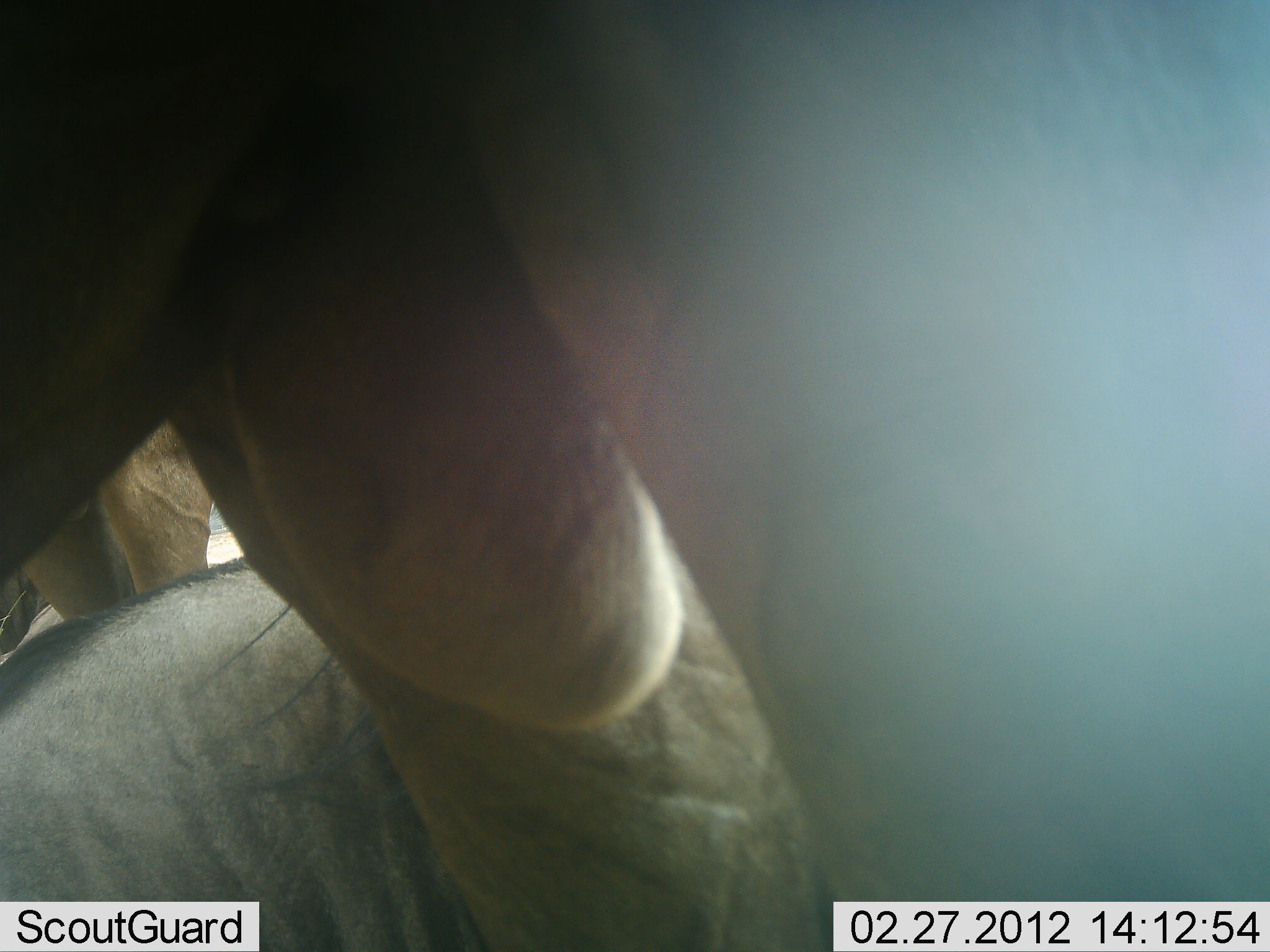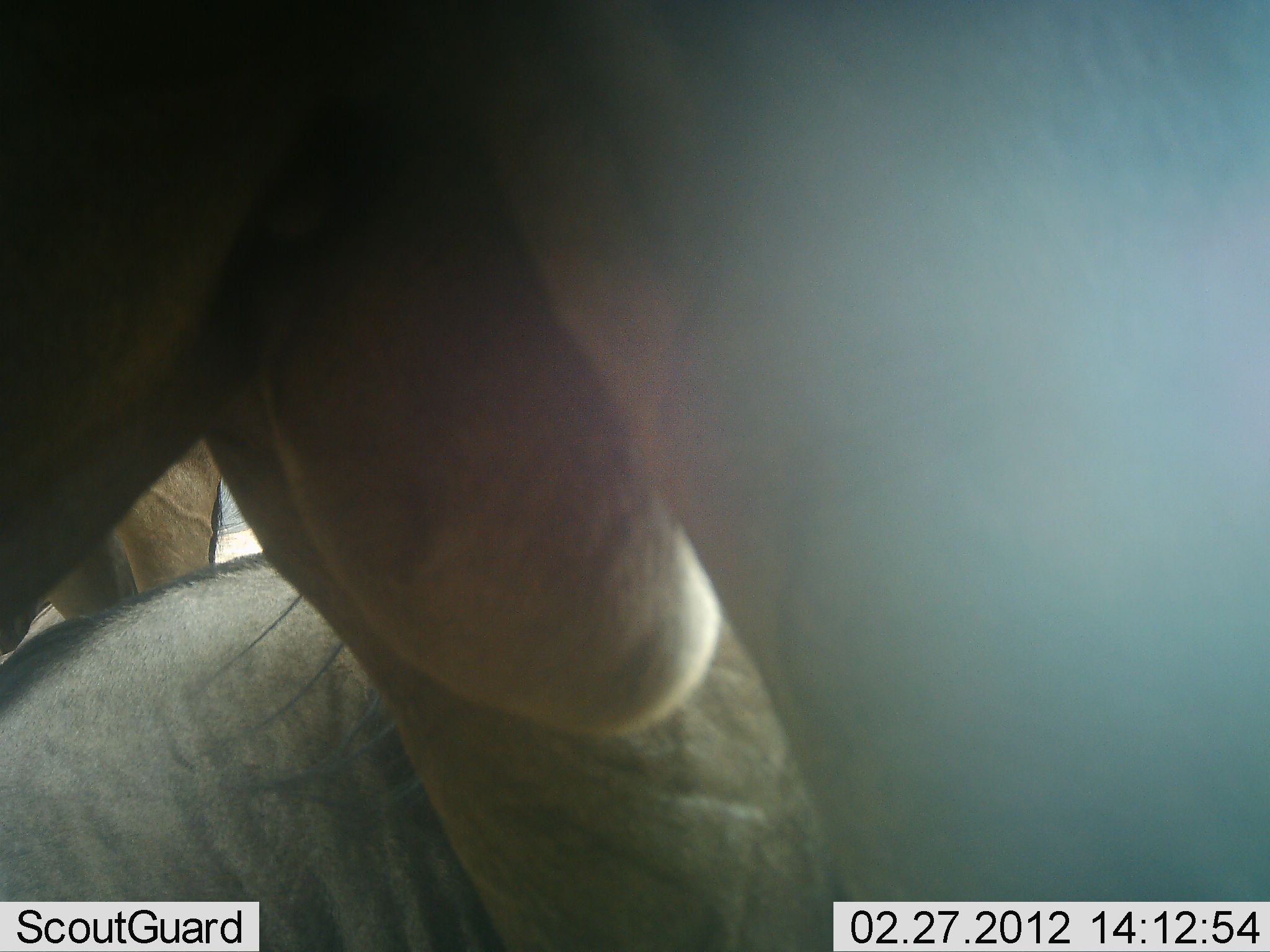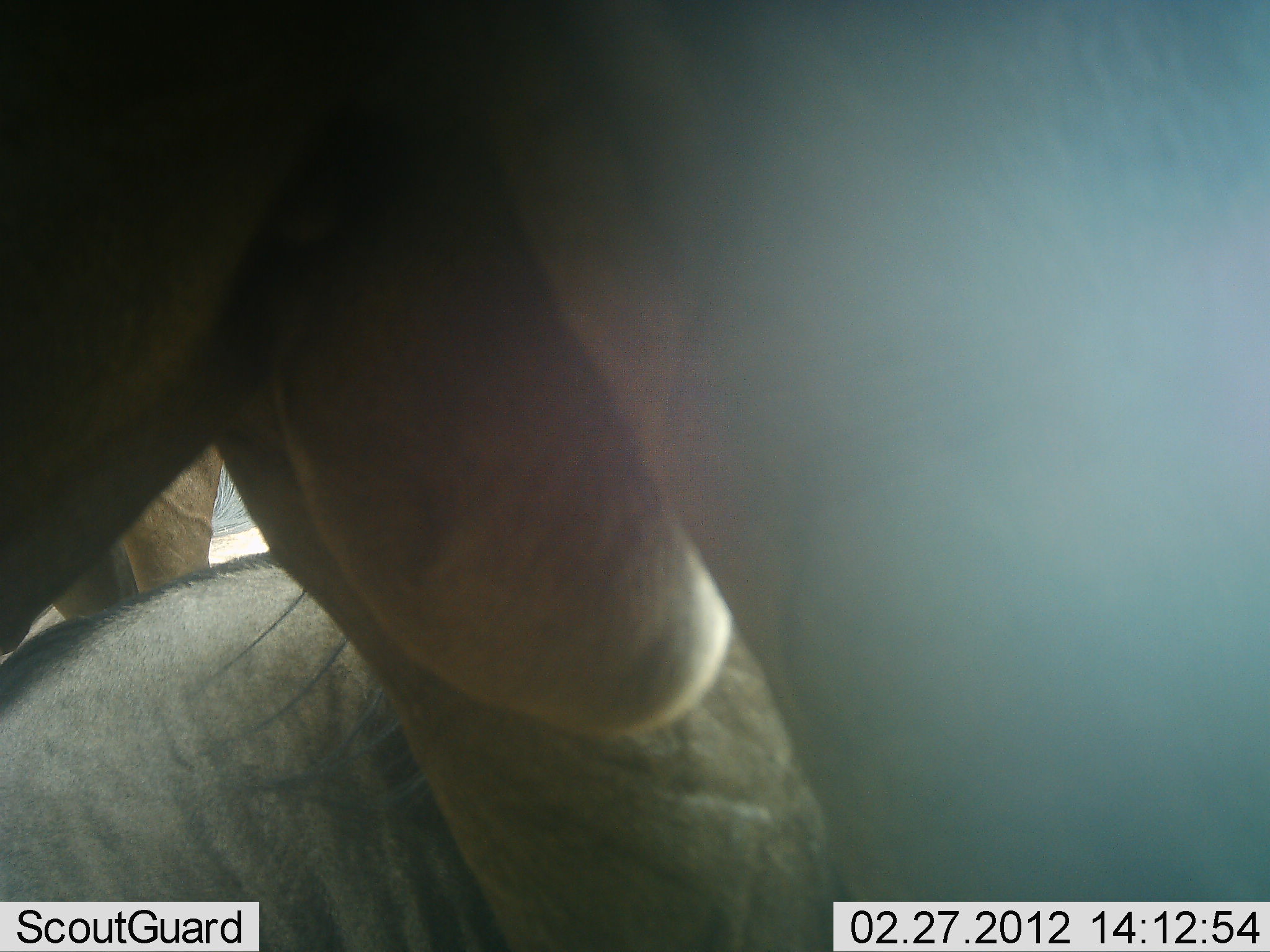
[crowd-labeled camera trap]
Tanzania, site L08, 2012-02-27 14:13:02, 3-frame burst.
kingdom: Animalia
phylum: Chordata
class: Mammalia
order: Artiodactyla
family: Bovidae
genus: Connochaetes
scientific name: Connochaetes taurinus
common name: blue wildebeest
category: wildebeest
Wildebeest (blue wildebeest) (Connochaetes taurinus), count 3. Behavior (volunteer vote fractions): standing 80%, resting 73%, moving 0%, interacting 7%. Young present (vote fraction): 0%. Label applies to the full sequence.